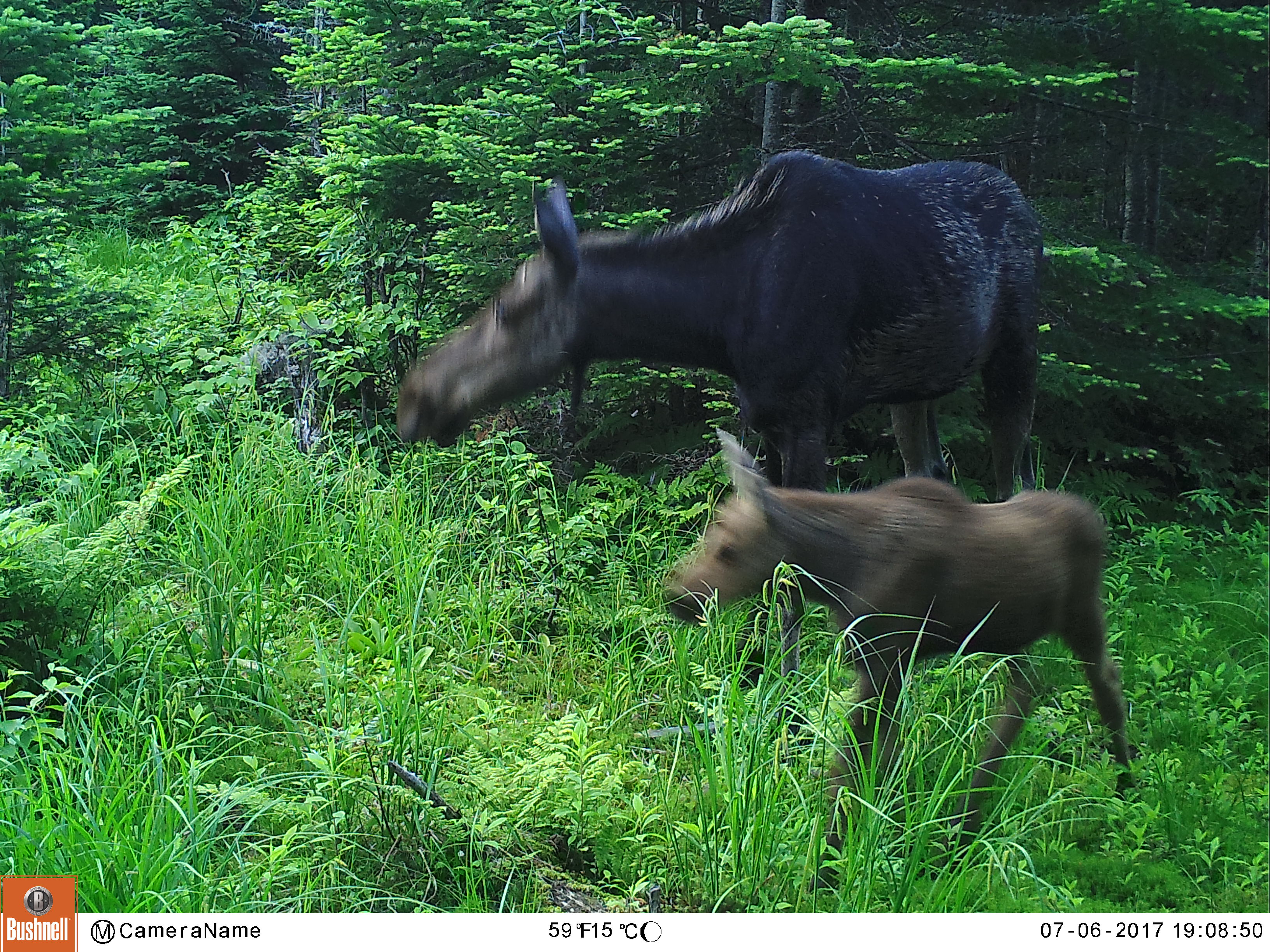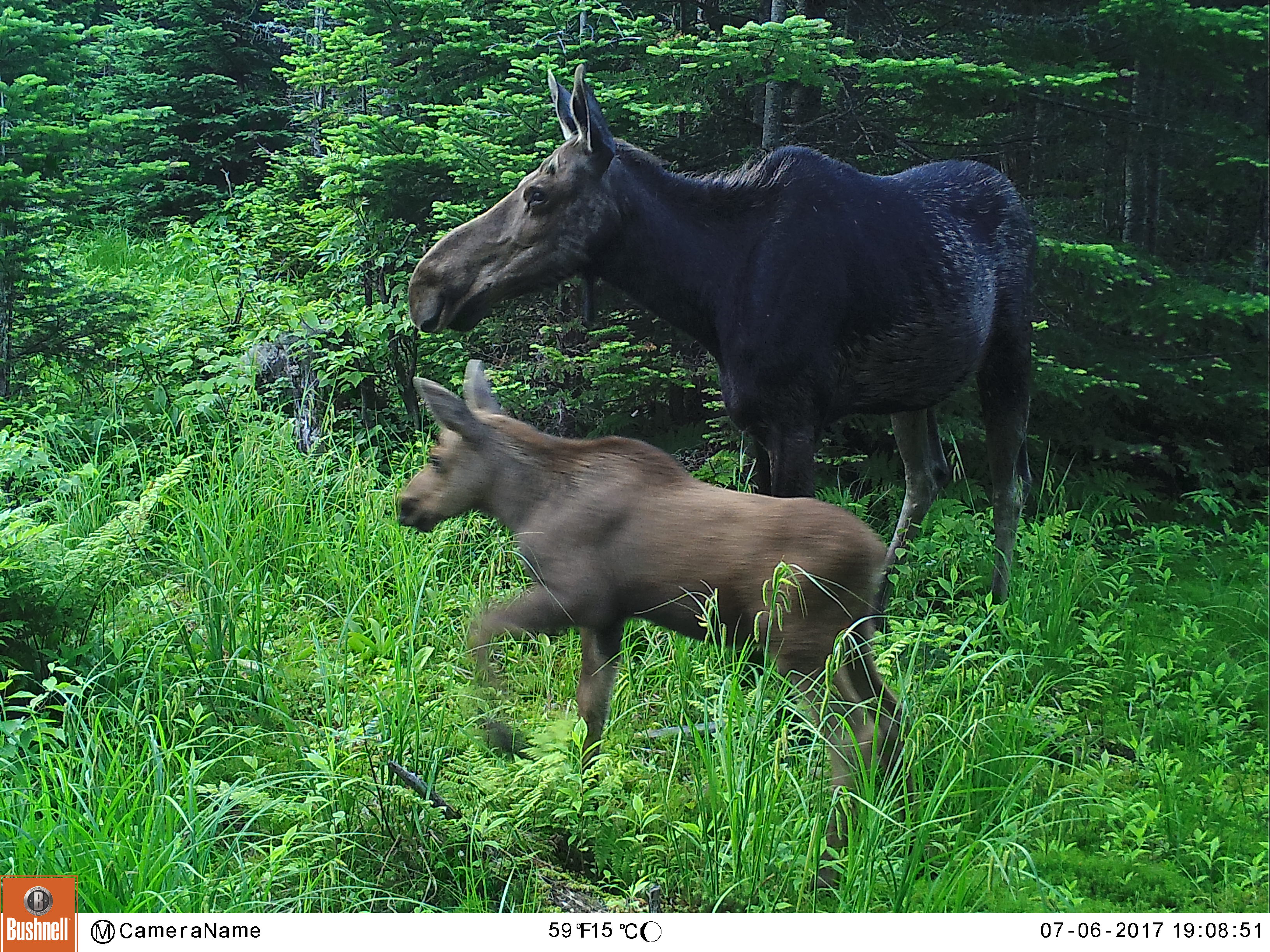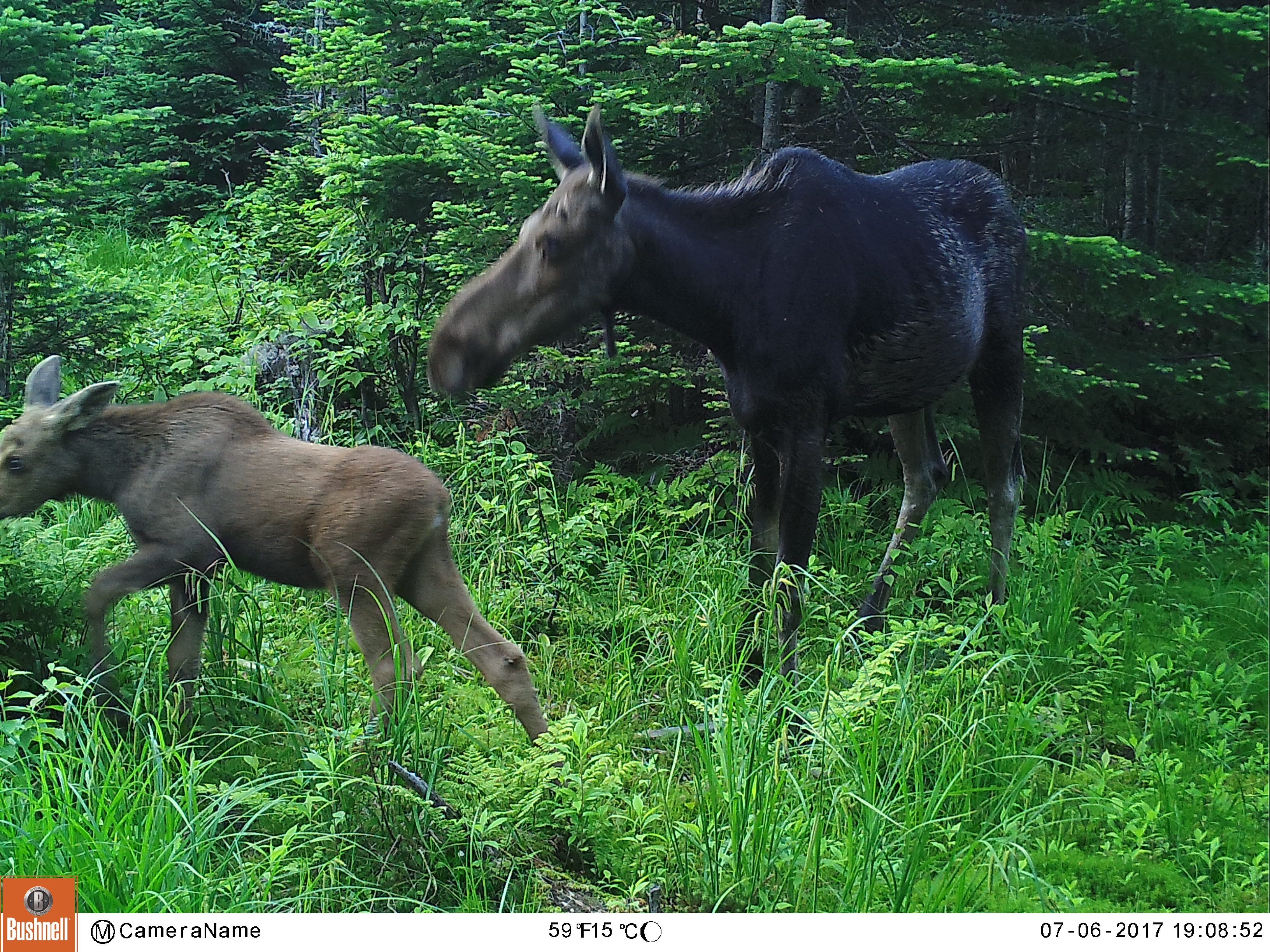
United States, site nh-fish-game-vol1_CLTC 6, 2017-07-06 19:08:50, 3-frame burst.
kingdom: Animalia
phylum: Chordata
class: Mammalia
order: Artiodactyla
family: Cervidae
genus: Alces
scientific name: Alces alces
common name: moose